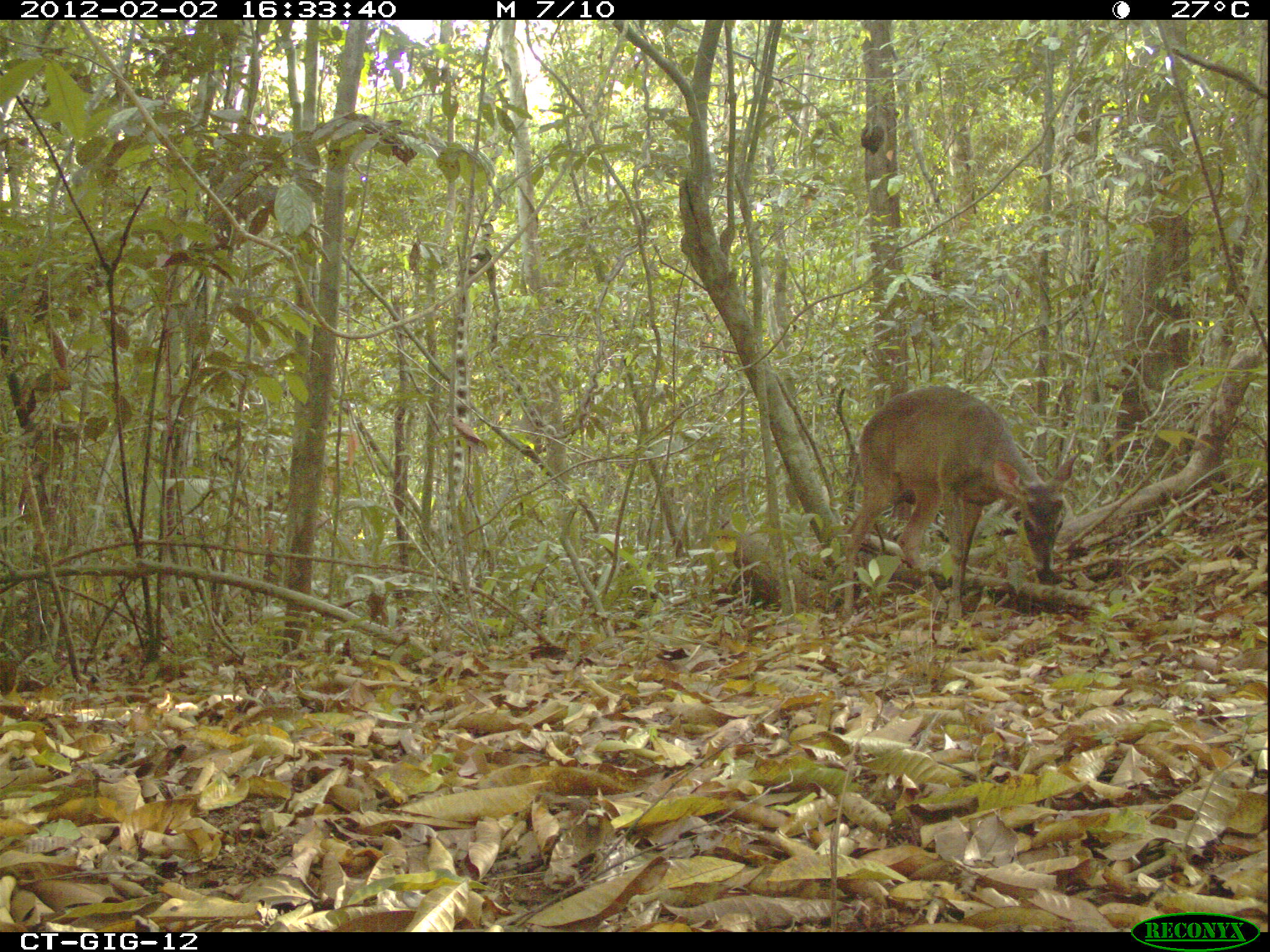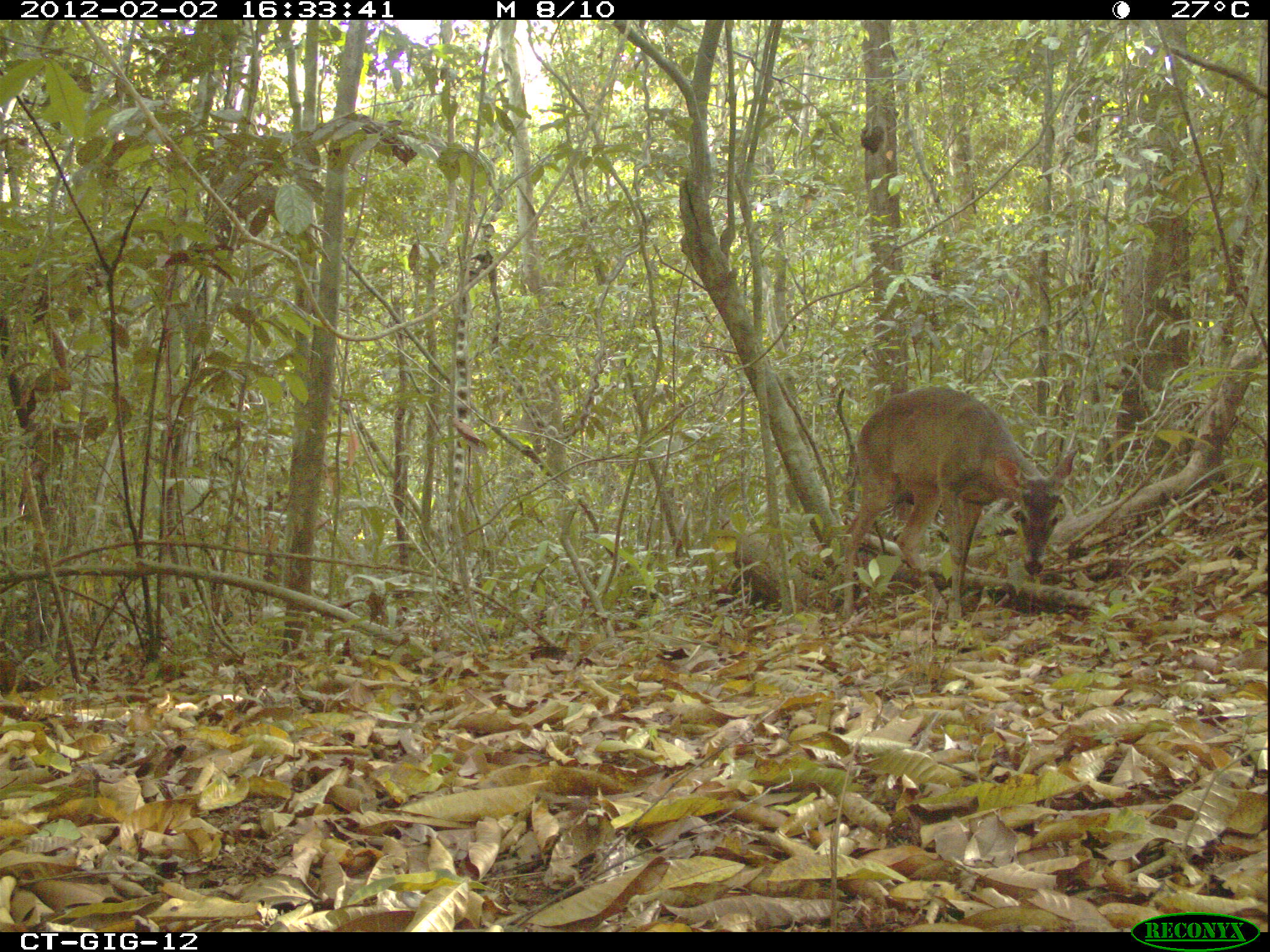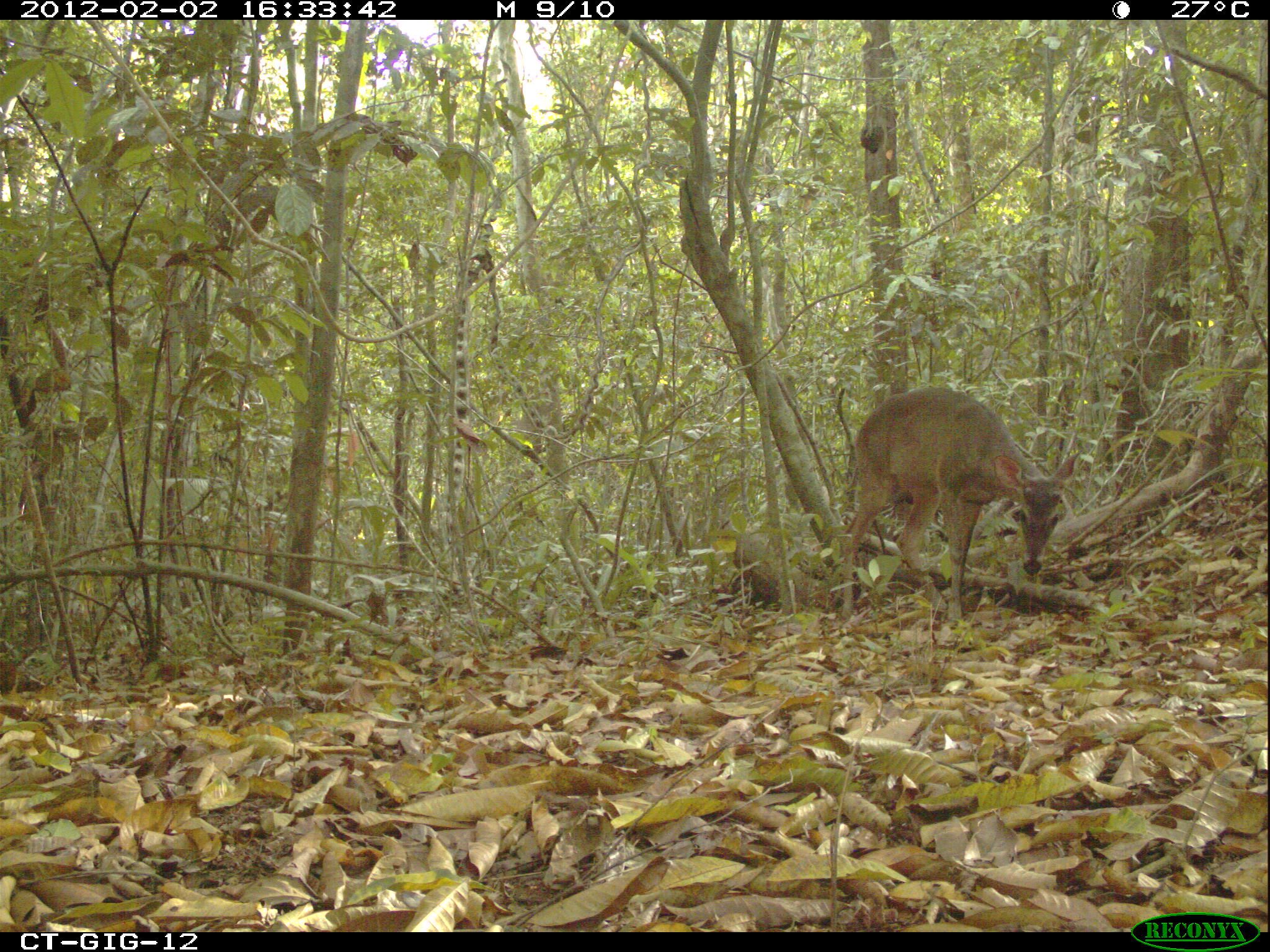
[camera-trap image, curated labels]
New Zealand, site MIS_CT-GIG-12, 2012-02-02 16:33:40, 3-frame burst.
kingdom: Animalia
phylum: Chordata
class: Mammalia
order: Artiodactyla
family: Cervidae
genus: Odocoileus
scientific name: Odocoileus virginianus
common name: white-tailed deer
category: white tailed deer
White tailed deer (white-tailed deer) (Odocoileus virginianus).